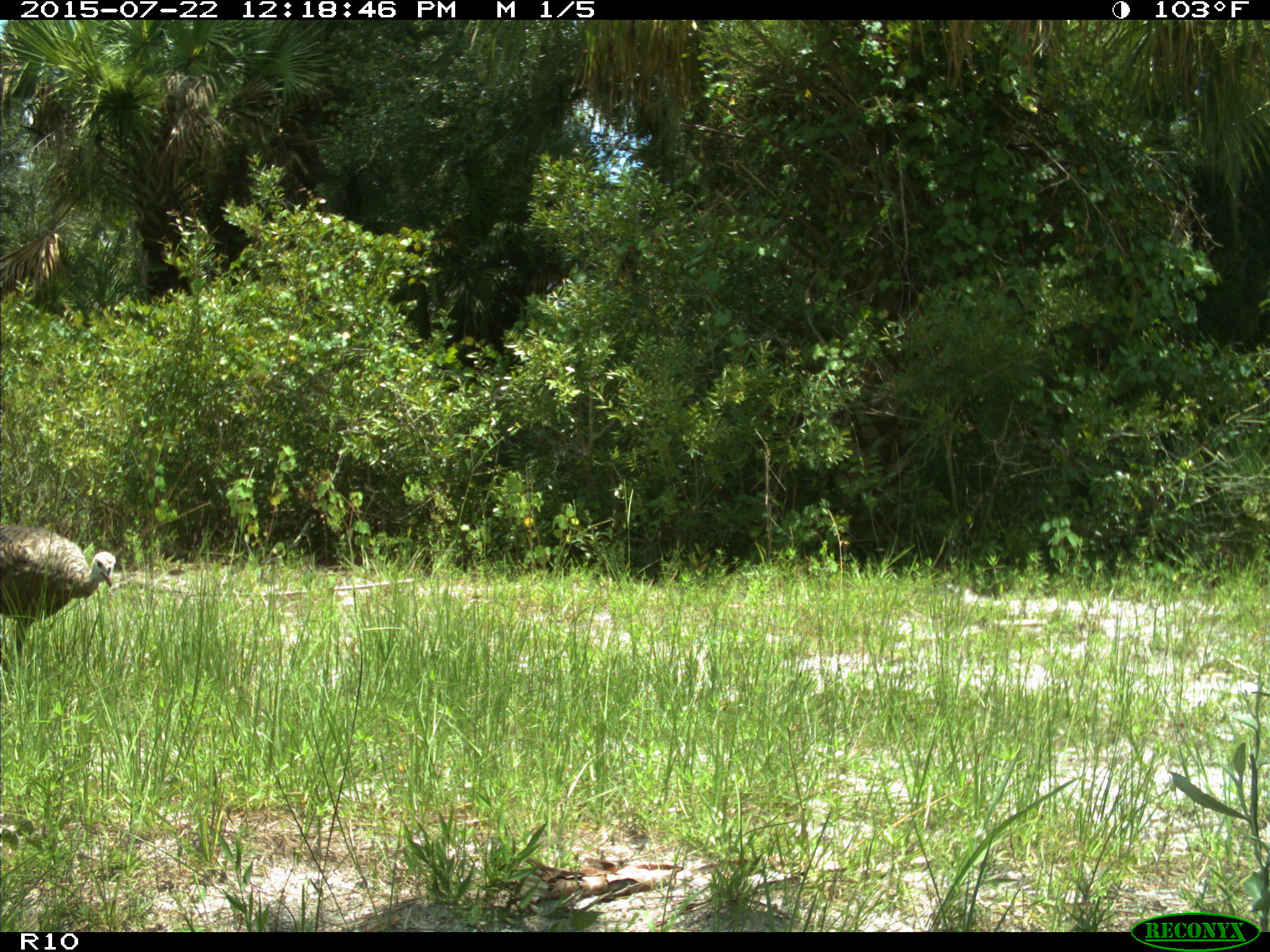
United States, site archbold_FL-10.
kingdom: Animalia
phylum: Chordata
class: Aves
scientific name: Aves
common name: birds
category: unidentified bird